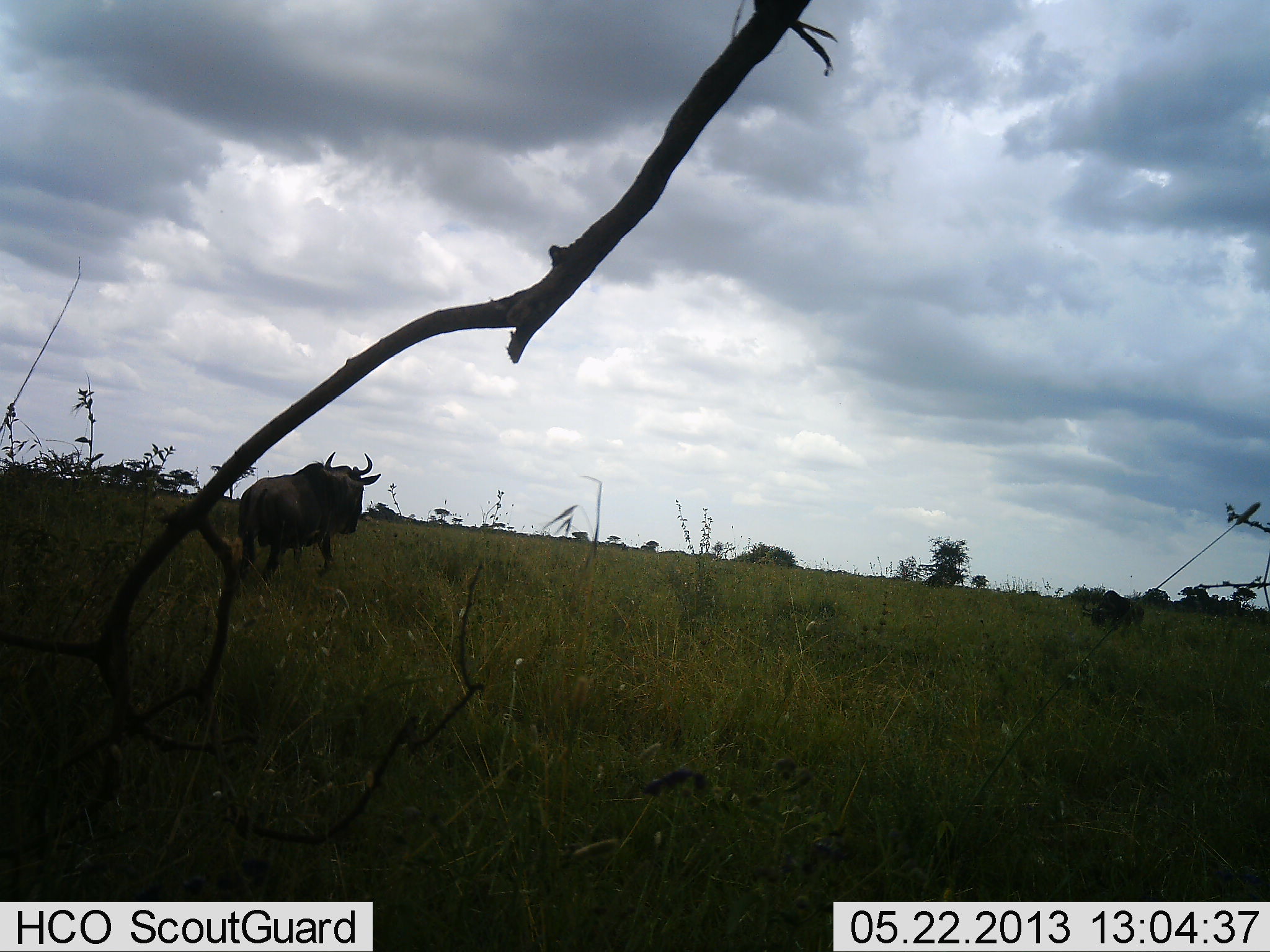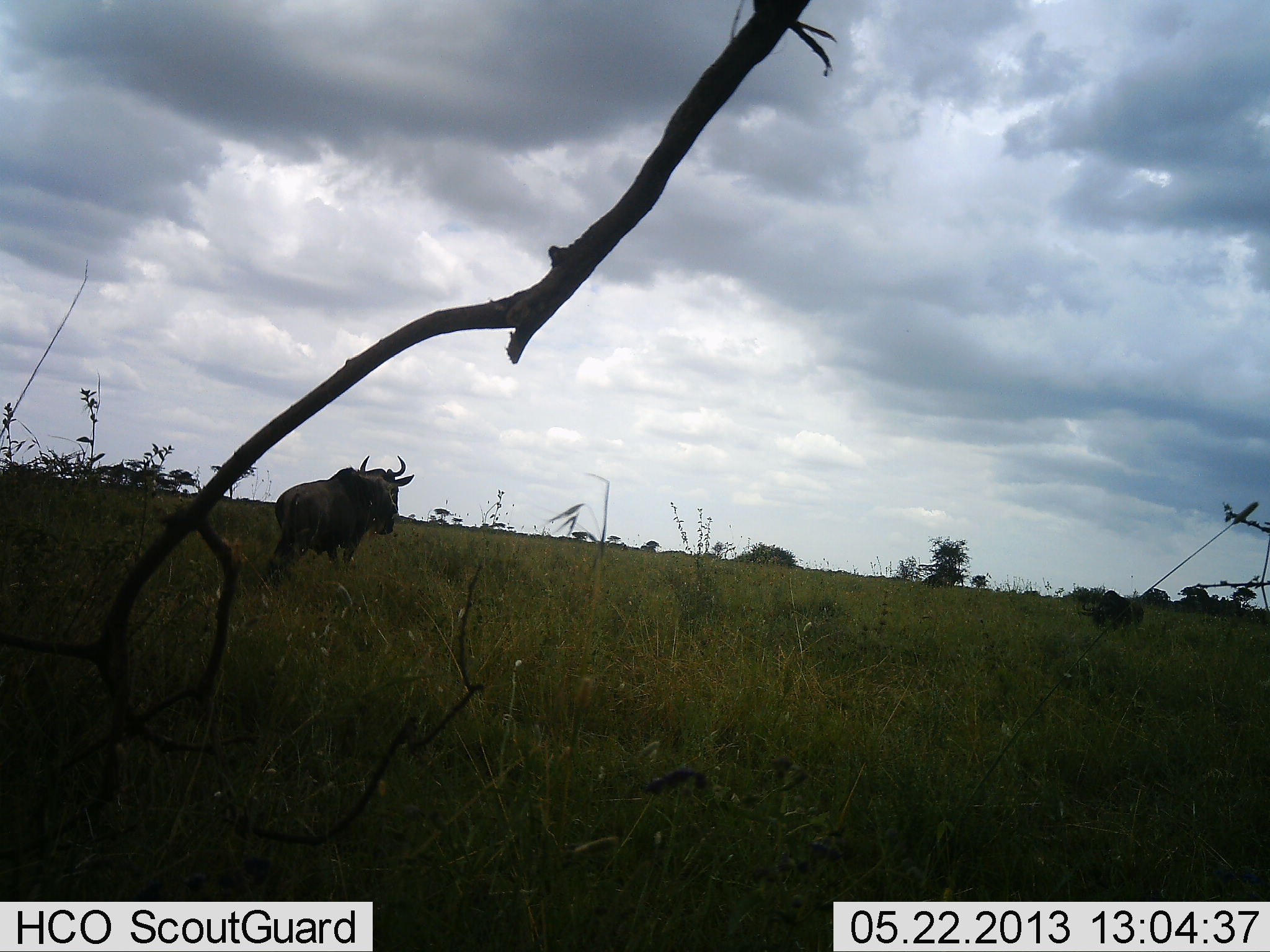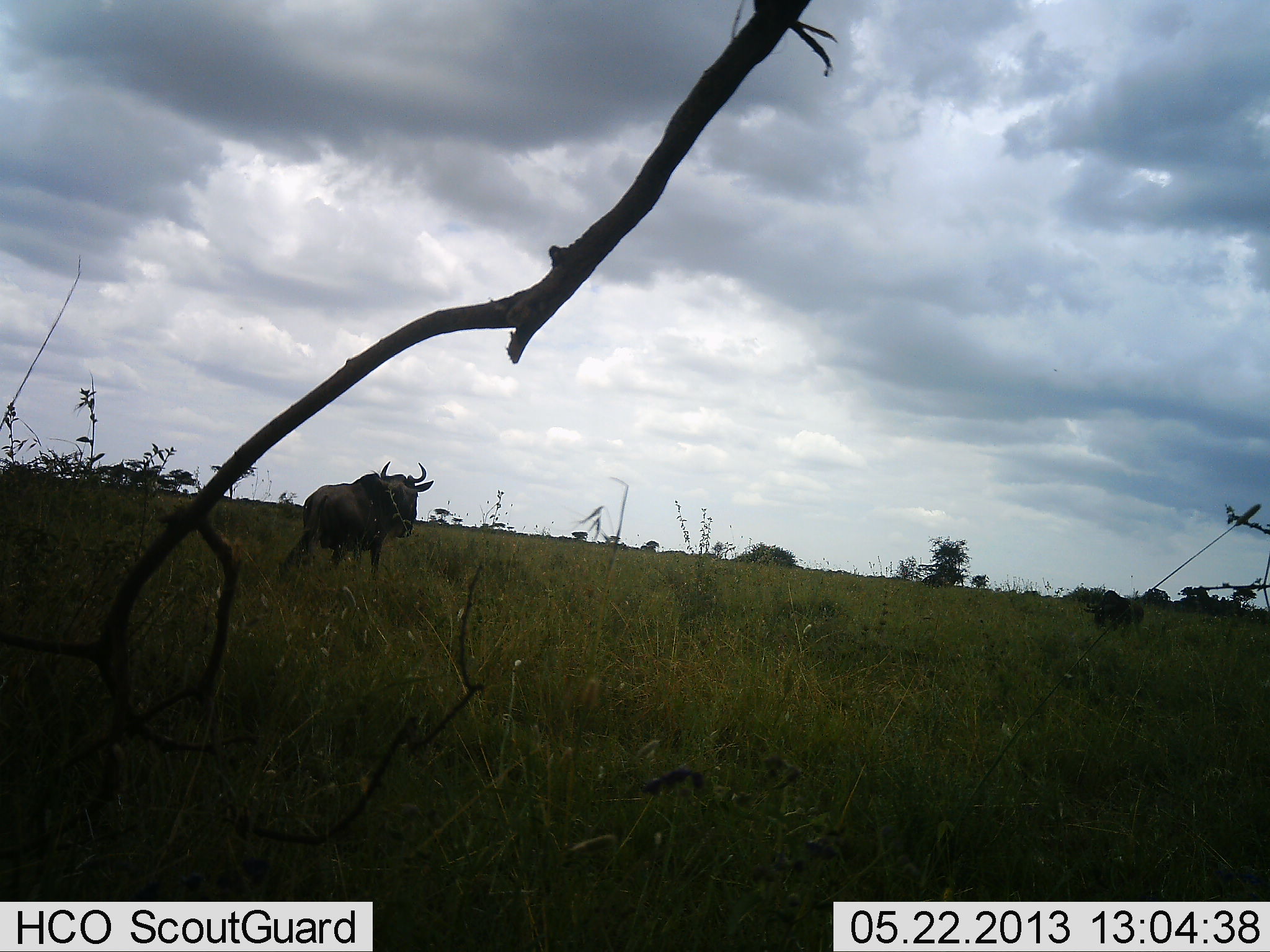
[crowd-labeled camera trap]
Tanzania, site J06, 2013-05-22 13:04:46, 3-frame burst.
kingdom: Animalia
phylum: Chordata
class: Mammalia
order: Artiodactyla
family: Bovidae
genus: Connochaetes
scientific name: Connochaetes taurinus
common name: blue wildebeest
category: wildebeest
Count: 1.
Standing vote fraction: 27%.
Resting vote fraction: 0%.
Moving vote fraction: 81%.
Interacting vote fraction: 0%.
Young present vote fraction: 0%.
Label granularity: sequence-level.